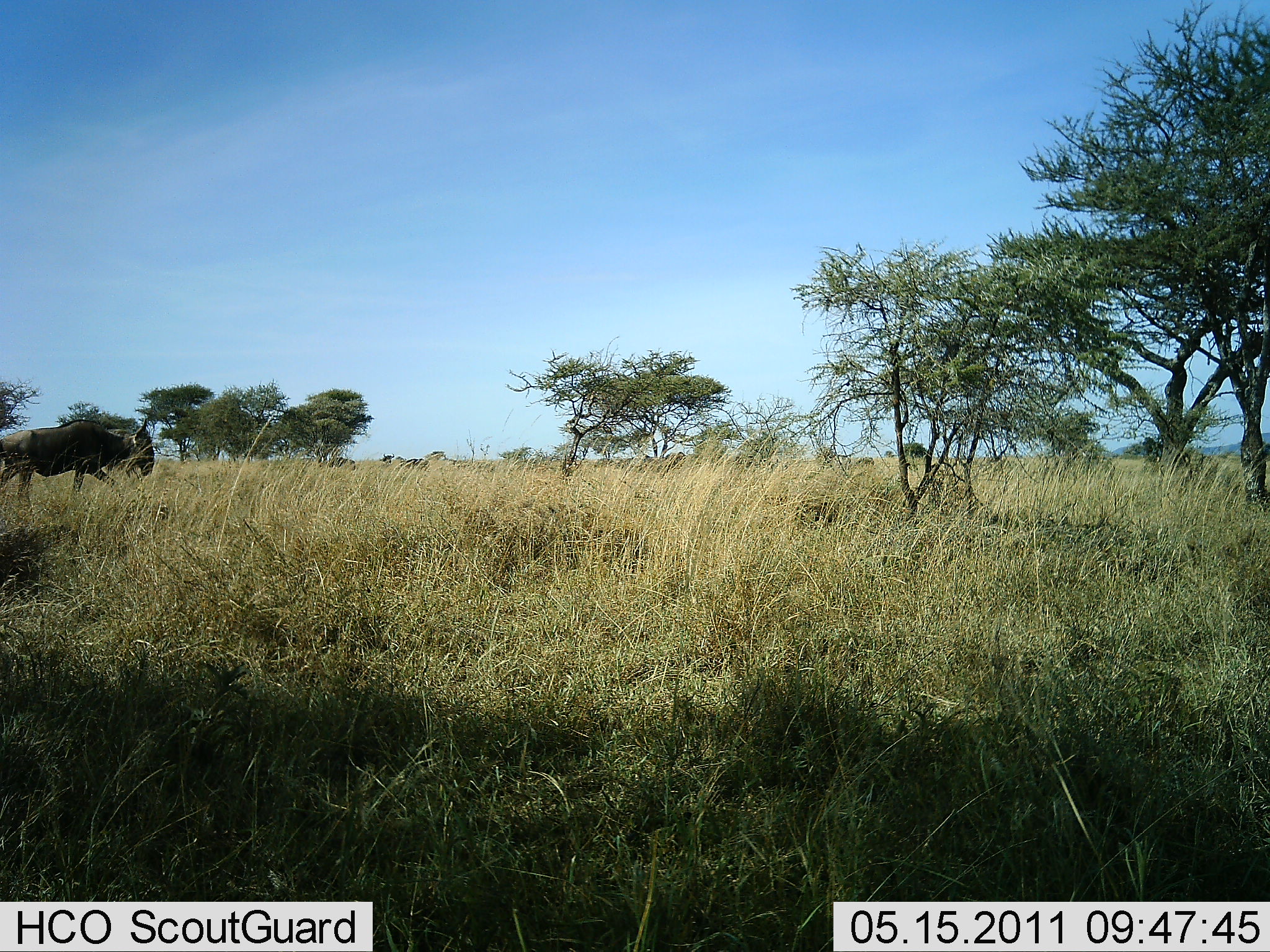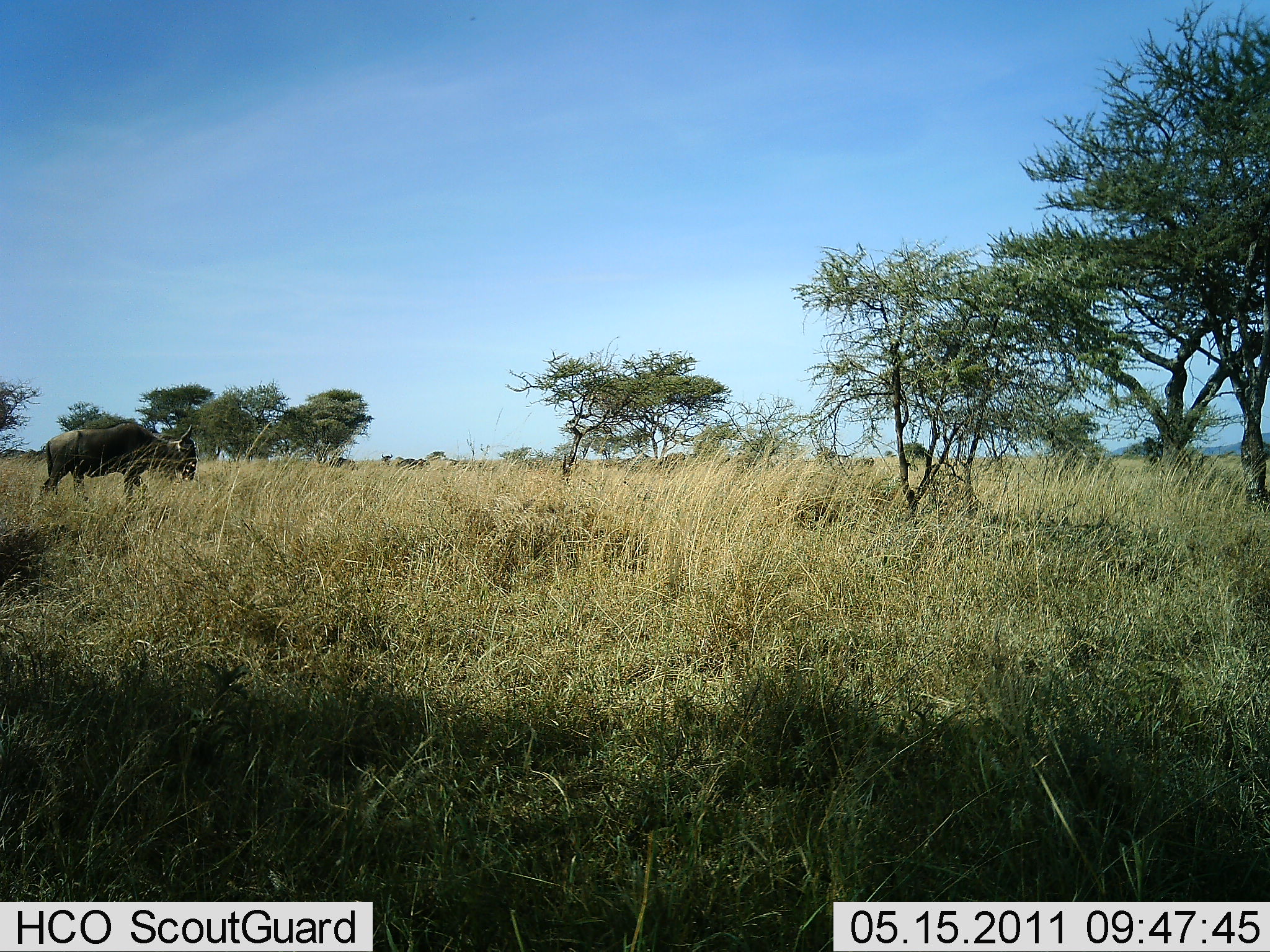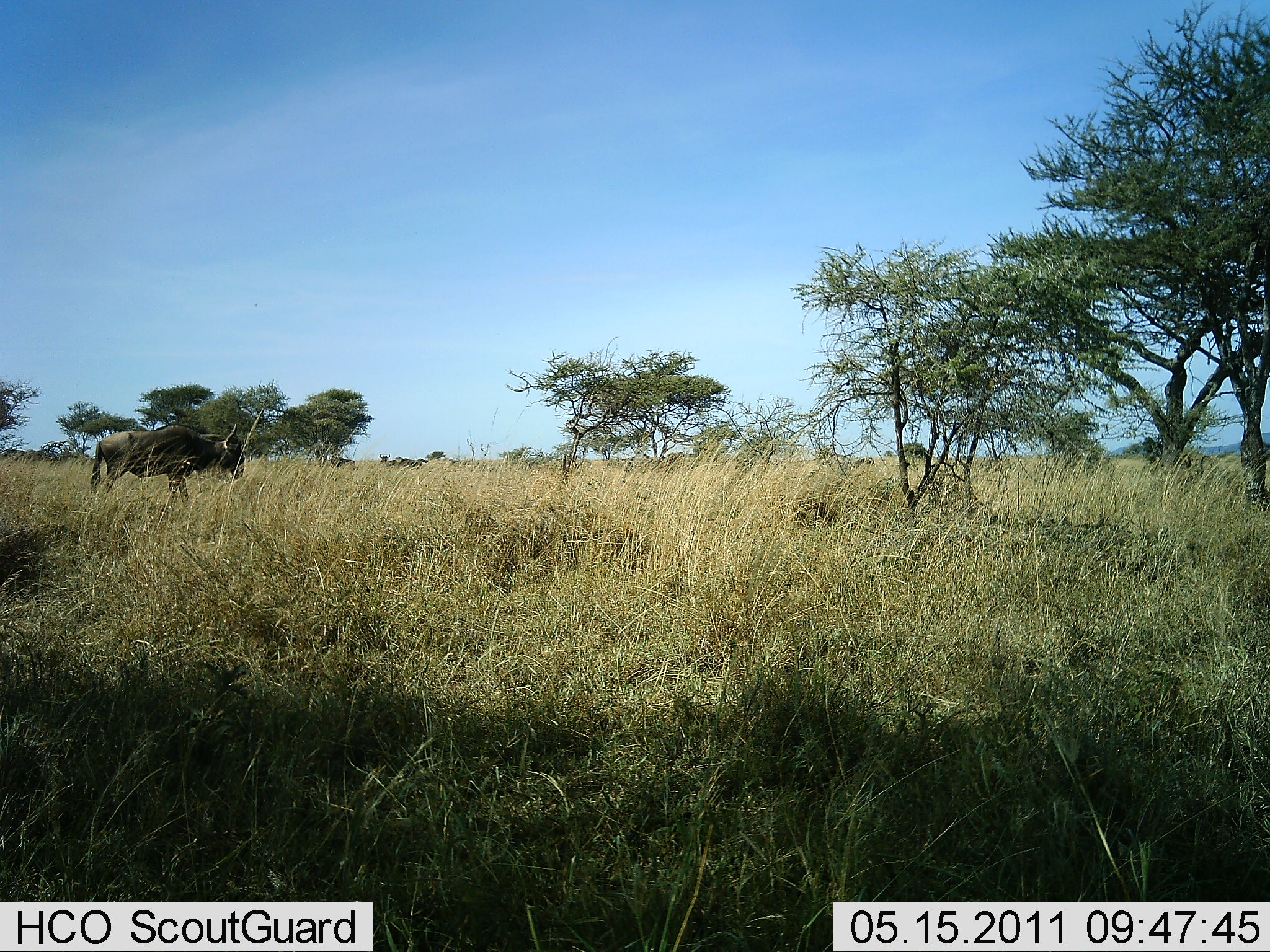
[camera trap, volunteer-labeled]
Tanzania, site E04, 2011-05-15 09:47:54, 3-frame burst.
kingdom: Animalia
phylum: Chordata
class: Mammalia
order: Artiodactyla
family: Bovidae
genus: Connochaetes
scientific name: Connochaetes taurinus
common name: blue wildebeest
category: wildebeest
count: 1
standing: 8%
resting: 0%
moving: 100%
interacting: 0%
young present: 0%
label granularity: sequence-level